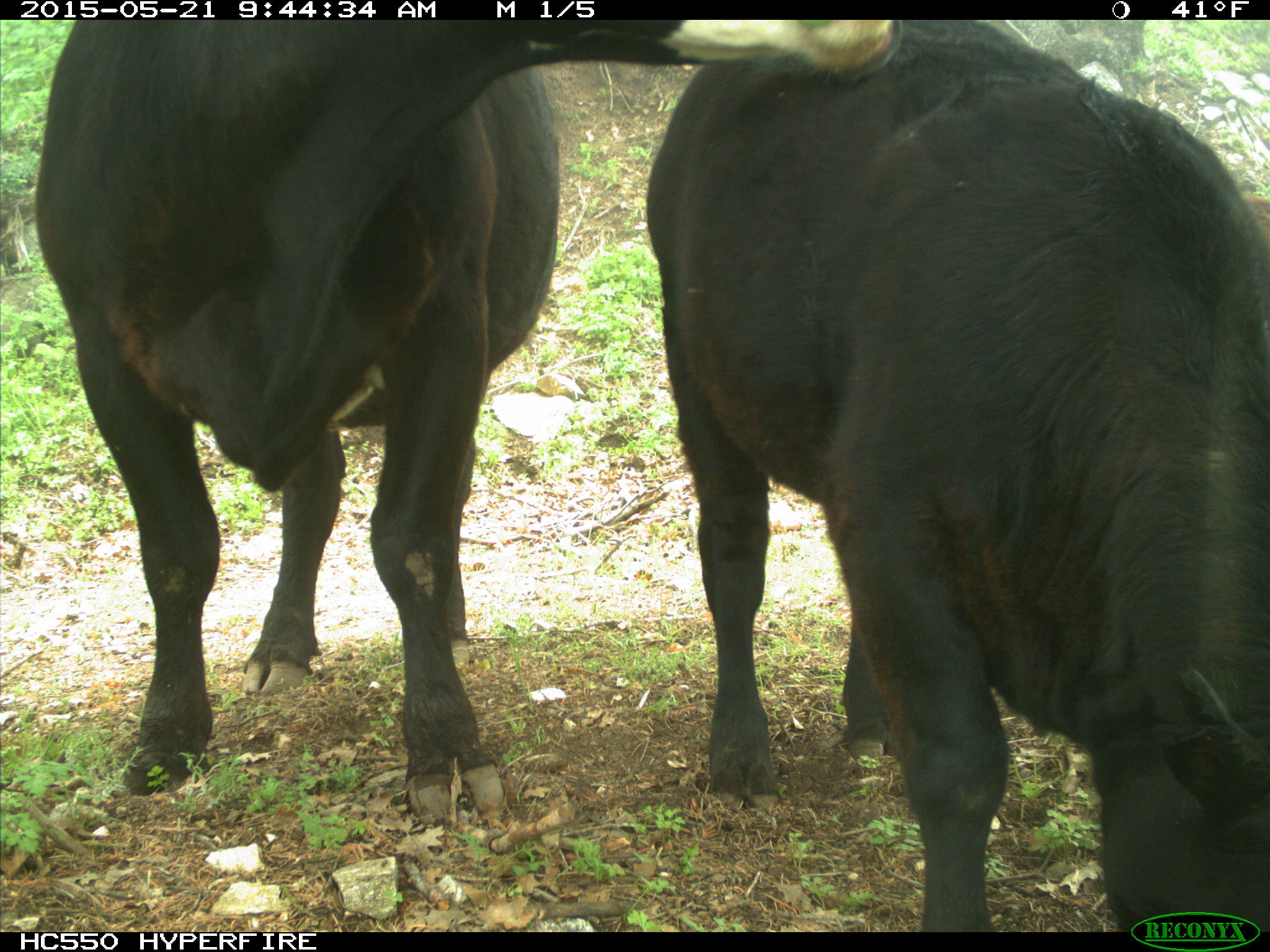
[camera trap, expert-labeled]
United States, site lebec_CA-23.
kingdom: Animalia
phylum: Chordata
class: Mammalia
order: Artiodactyla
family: Bovidae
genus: Bos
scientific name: Bos taurus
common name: domestic cow